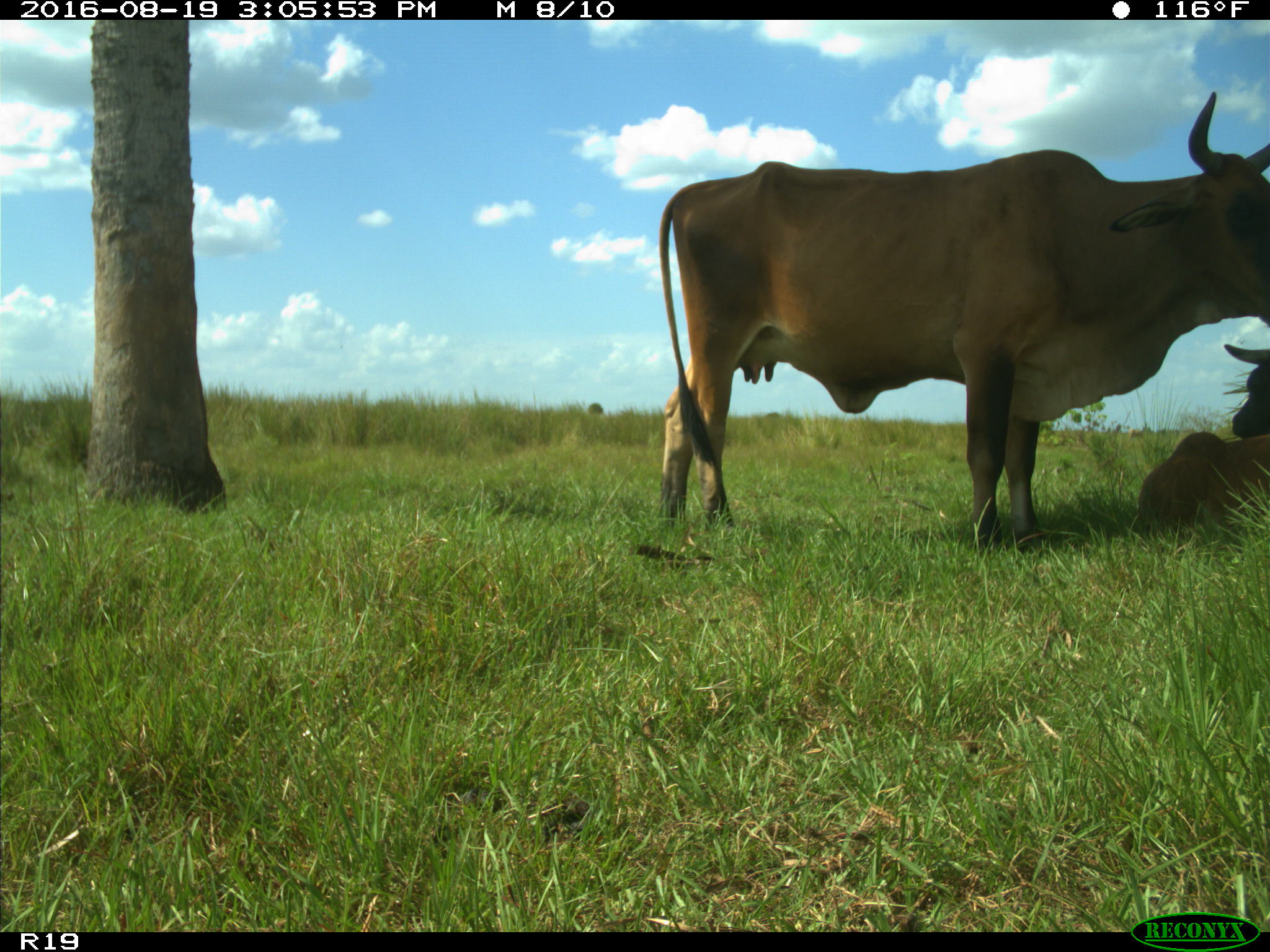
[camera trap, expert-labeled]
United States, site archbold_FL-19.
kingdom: Animalia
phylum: Chordata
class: Mammalia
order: Artiodactyla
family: Bovidae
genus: Bos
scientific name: Bos taurus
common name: domestic cow